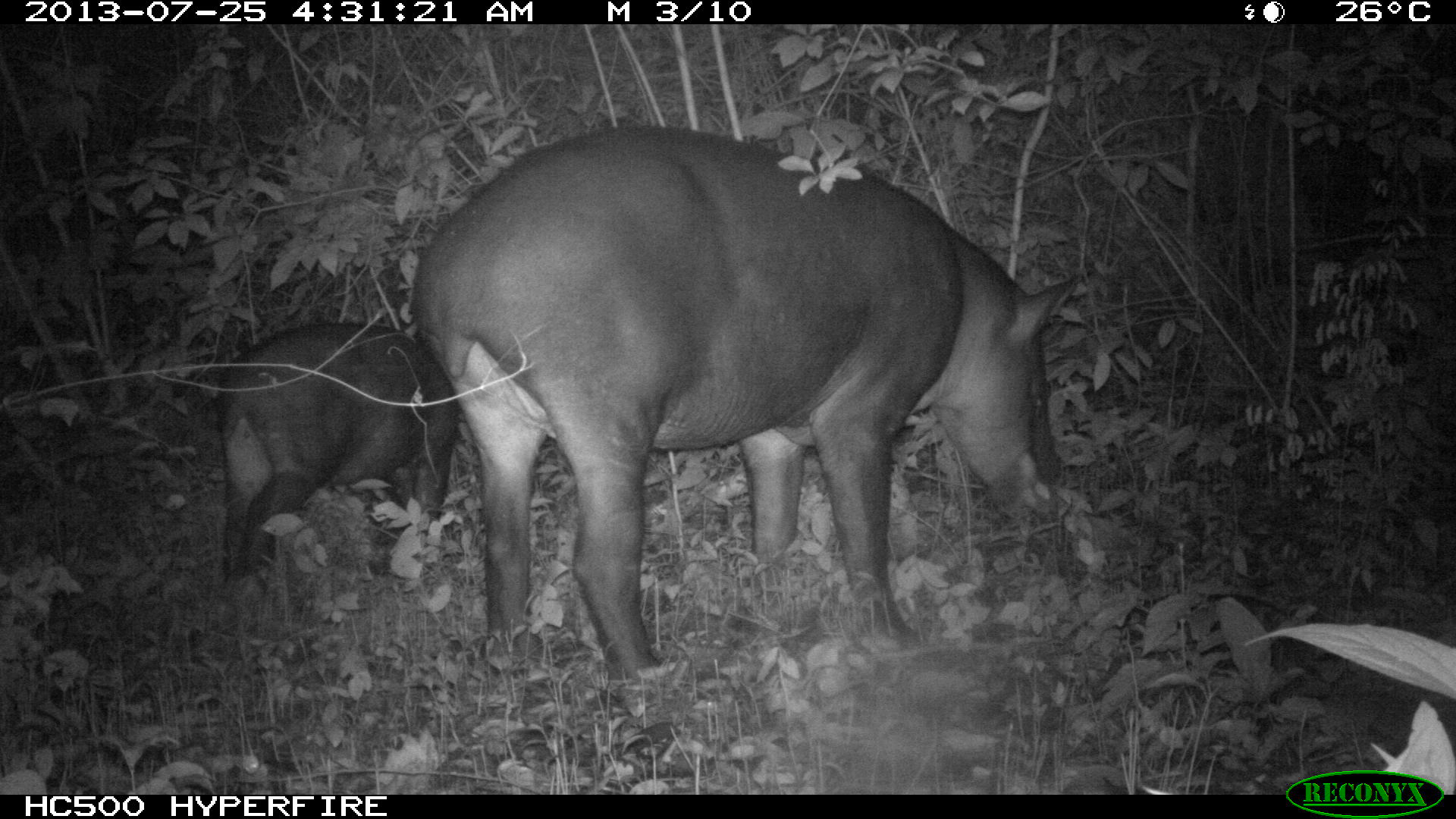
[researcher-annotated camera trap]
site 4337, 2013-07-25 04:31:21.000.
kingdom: Animalia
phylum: Chordata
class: Mammalia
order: Perissodactyla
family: Tapiridae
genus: Tapirus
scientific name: Tapirus bairdii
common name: baird's tapir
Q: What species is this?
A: Tapirus bairdii (baird's tapir).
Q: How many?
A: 2.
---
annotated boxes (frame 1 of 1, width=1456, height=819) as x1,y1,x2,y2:
tapirus bairdii: 411,120,1075,694; 215,319,460,594